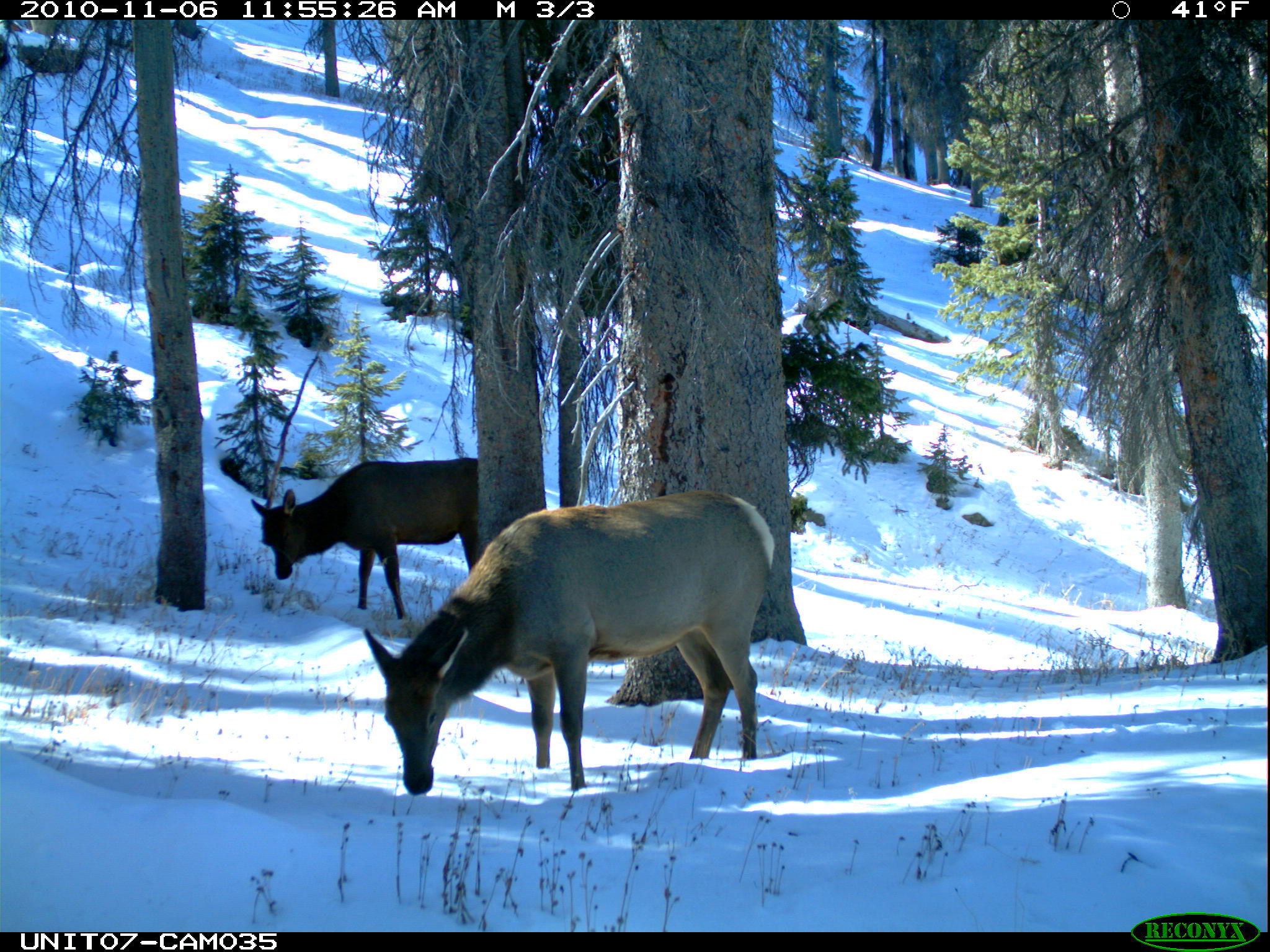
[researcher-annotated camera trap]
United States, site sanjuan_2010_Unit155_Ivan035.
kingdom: Animalia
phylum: Chordata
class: Mammalia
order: Artiodactyla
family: Cervidae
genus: Cervus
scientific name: Cervus elaphus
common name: red deer